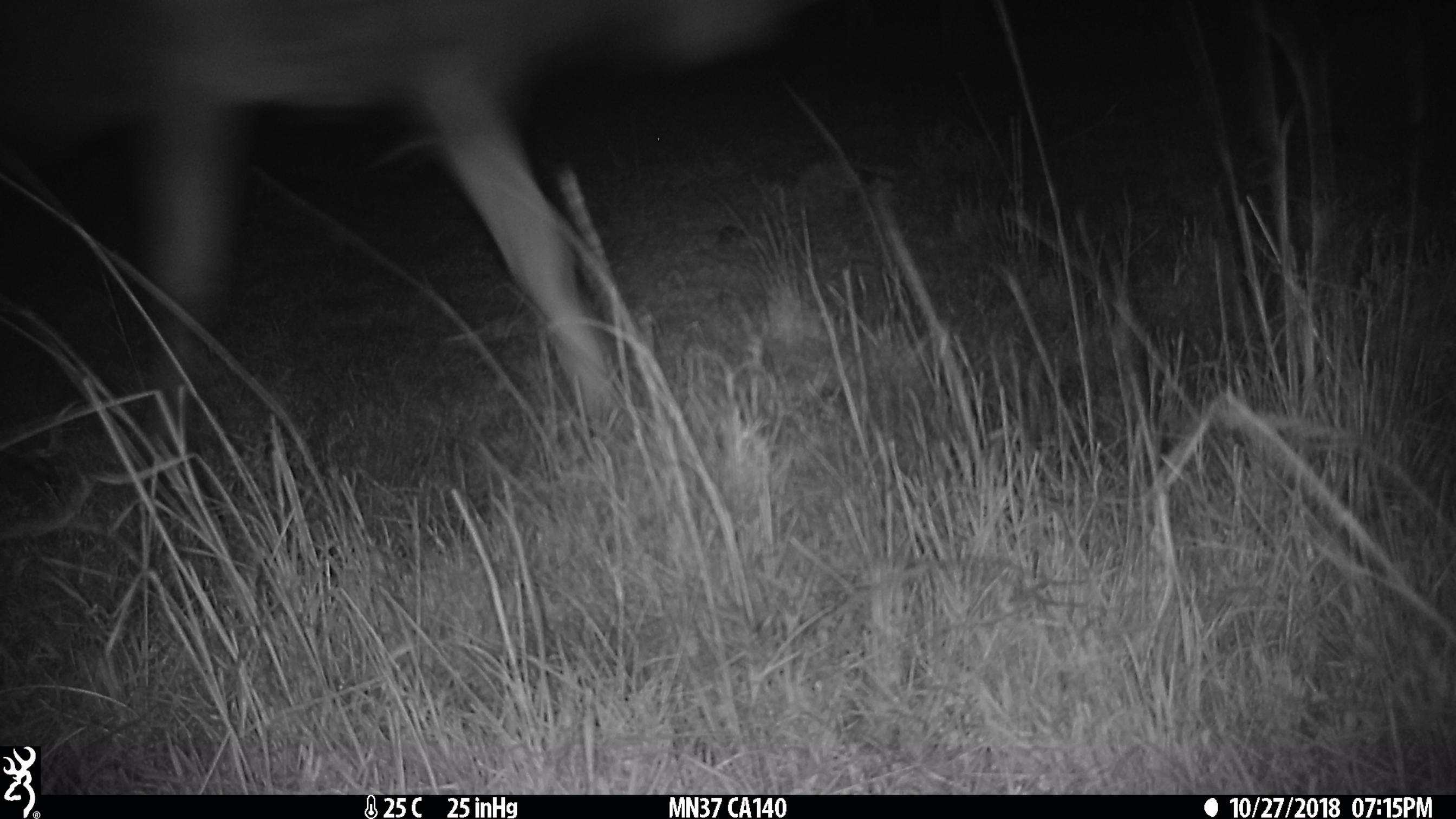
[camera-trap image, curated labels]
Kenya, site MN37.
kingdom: Animalia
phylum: Chordata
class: Mammalia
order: Artiodactyla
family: Bovidae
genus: Connochaetes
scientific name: Connochaetes taurinus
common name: blue wildebeest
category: wildebeest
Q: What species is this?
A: Wildebeest (blue wildebeest) (Connochaetes taurinus).